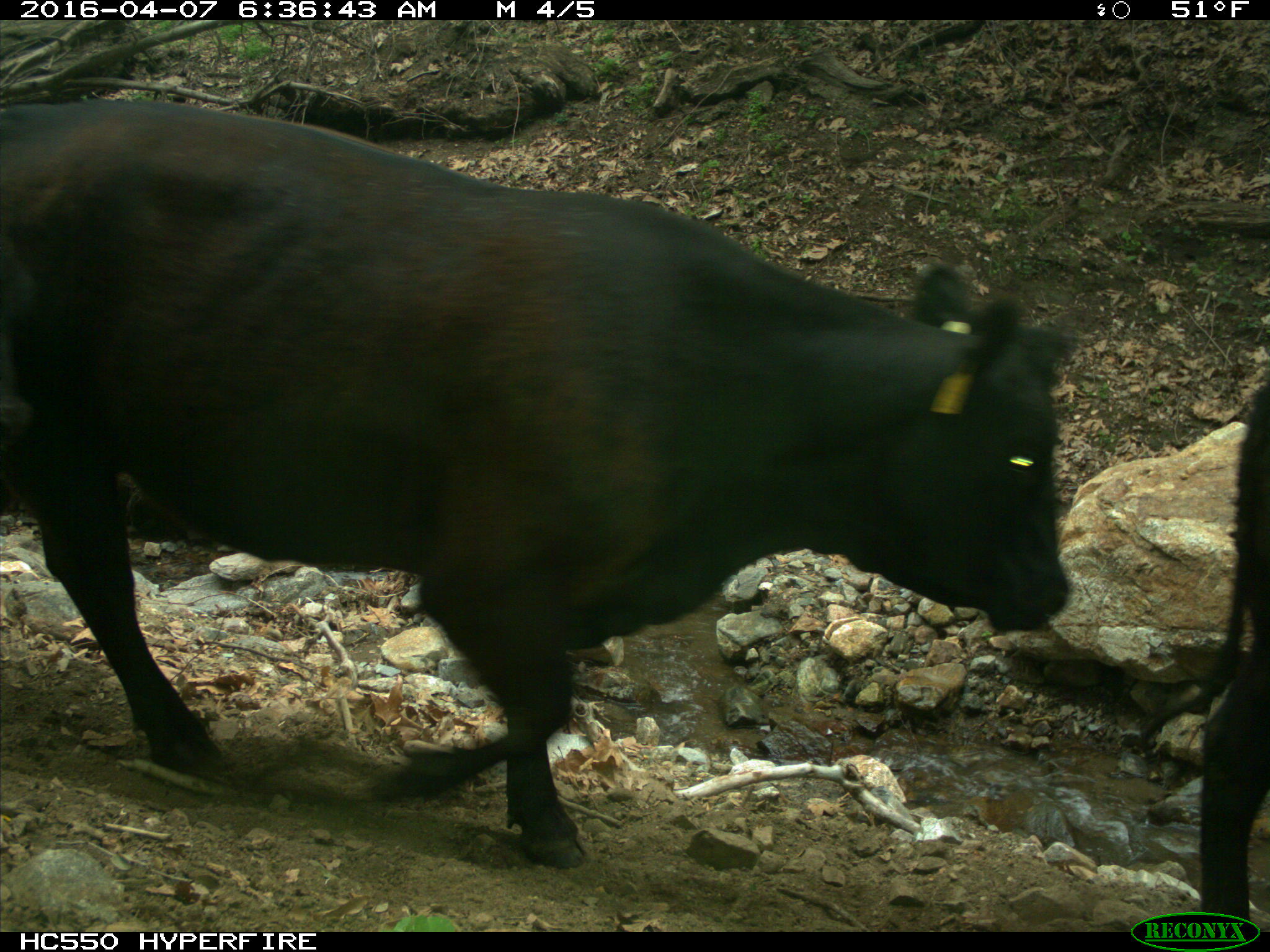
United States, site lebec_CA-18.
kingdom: Animalia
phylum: Chordata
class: Mammalia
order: Artiodactyla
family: Bovidae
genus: Bos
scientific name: Bos taurus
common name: domestic cow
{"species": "Bos taurus (domestic cow)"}